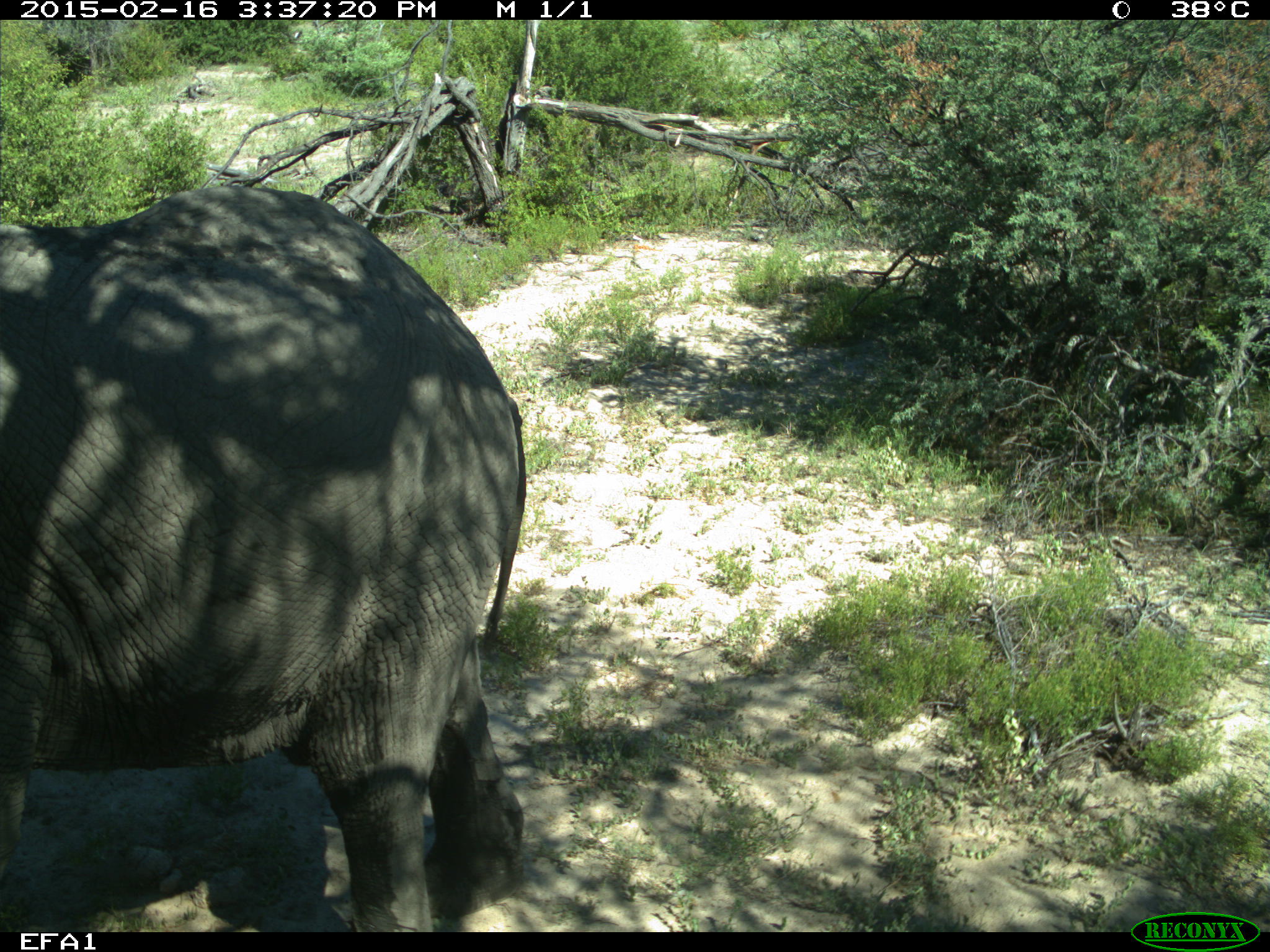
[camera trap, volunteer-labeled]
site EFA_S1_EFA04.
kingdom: Animalia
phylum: Chordata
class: Mammalia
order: Proboscidea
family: Elephantidae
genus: Loxodonta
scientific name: Loxodonta africana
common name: african bush elephant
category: elephant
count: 1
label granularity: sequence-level